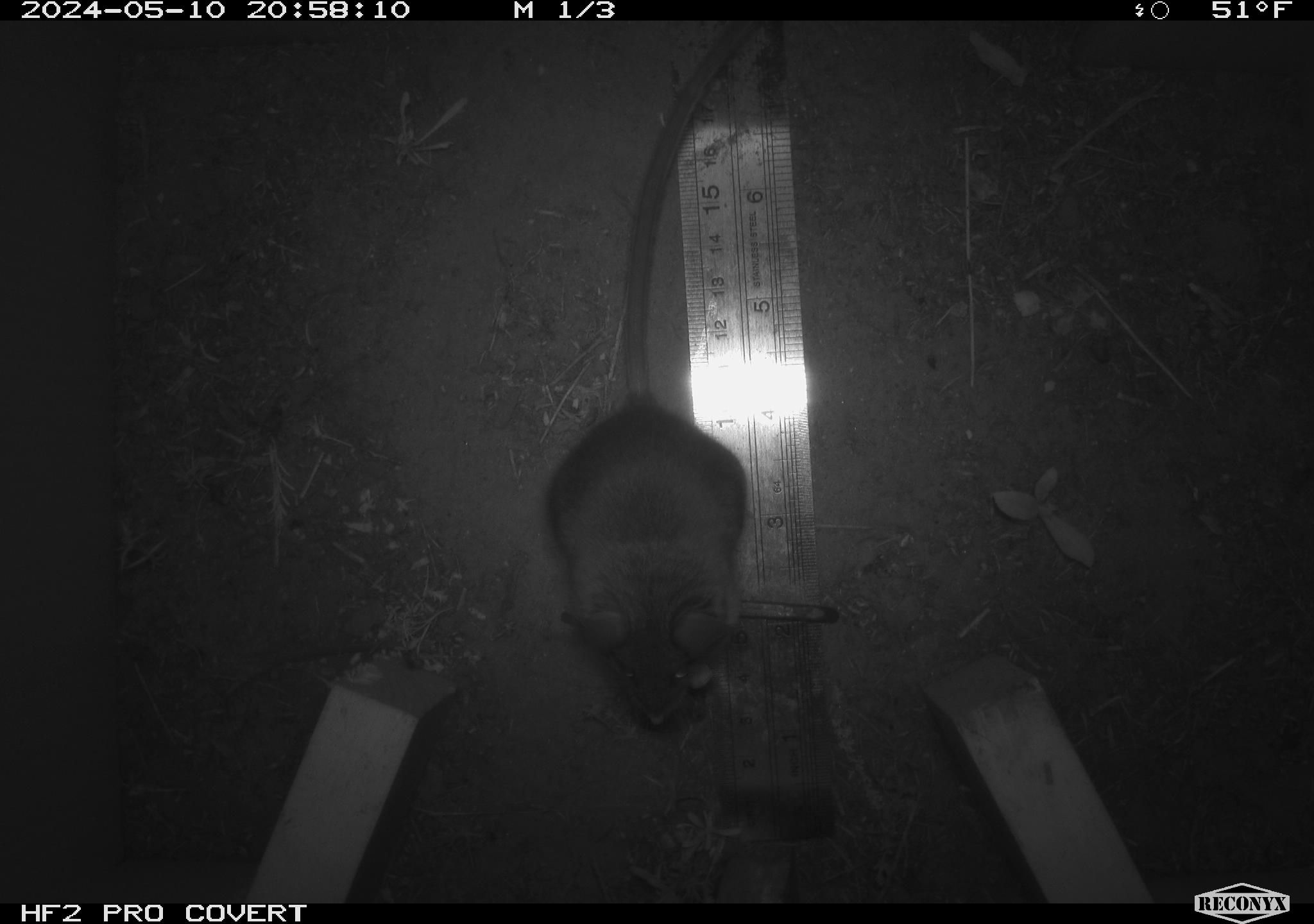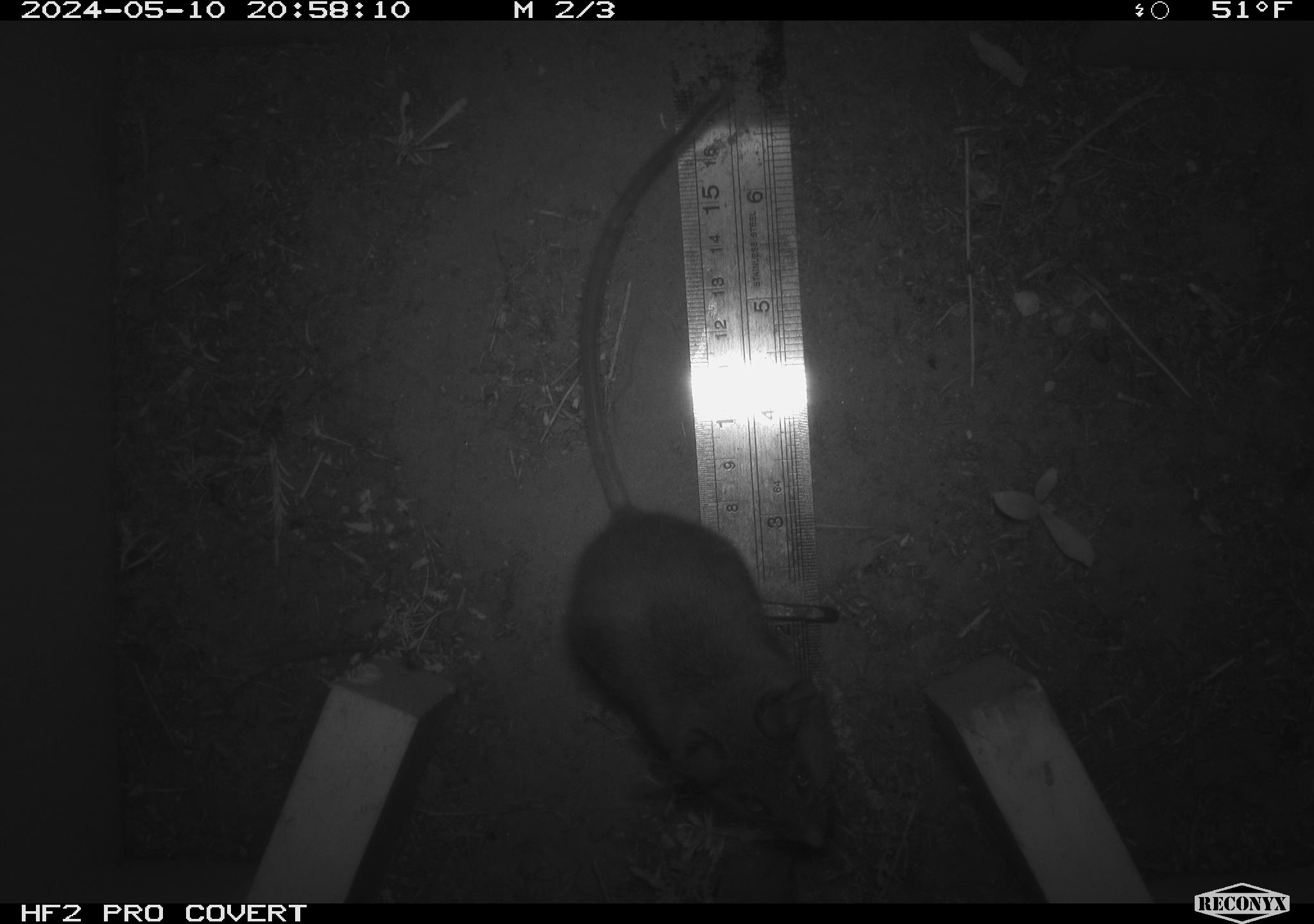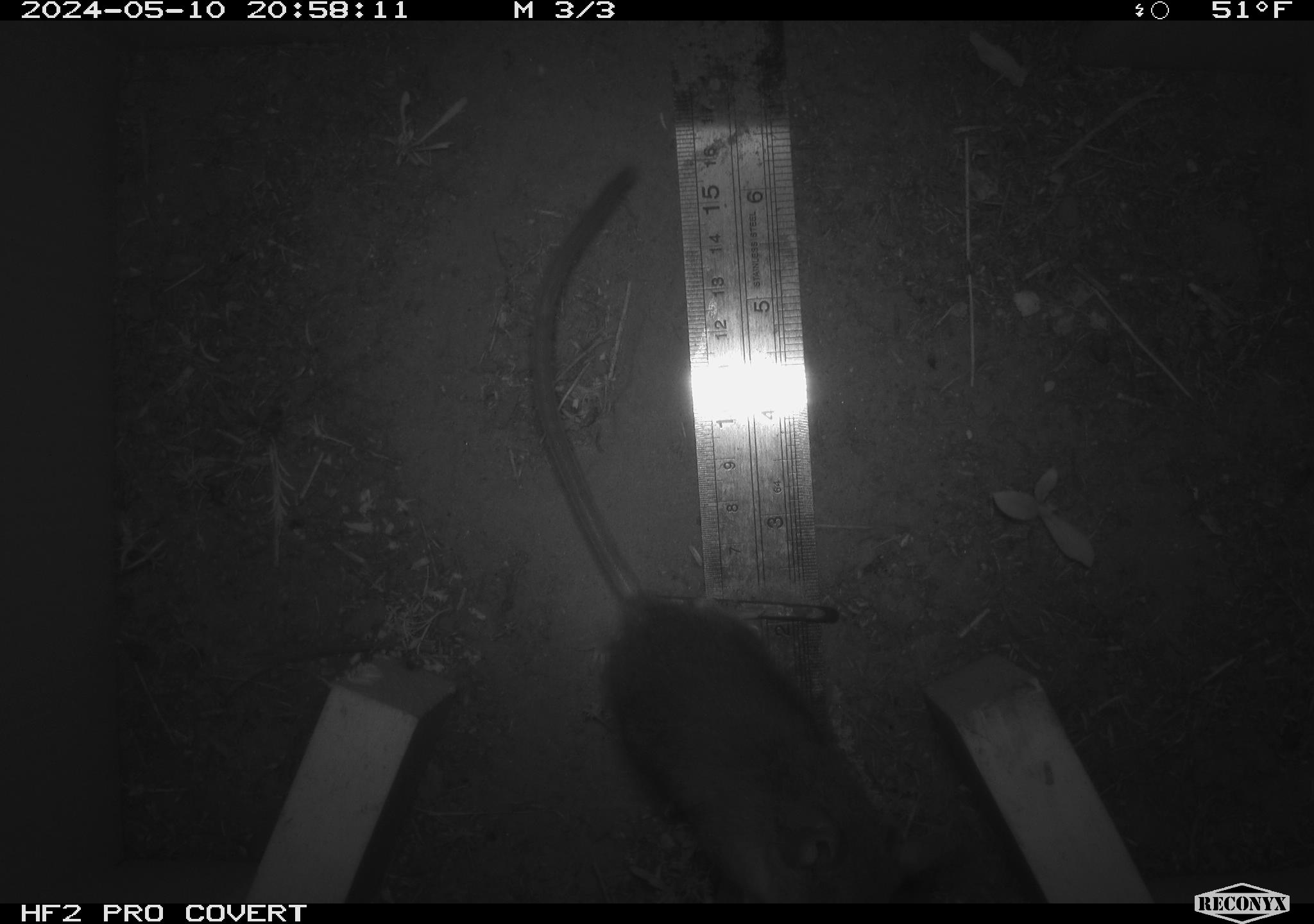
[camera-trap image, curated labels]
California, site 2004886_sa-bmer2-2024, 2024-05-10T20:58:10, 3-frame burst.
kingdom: Animalia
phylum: Chordata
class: Mammalia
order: Rodentia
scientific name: Rodentia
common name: mouse species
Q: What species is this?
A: Mouse species (Rodentia).